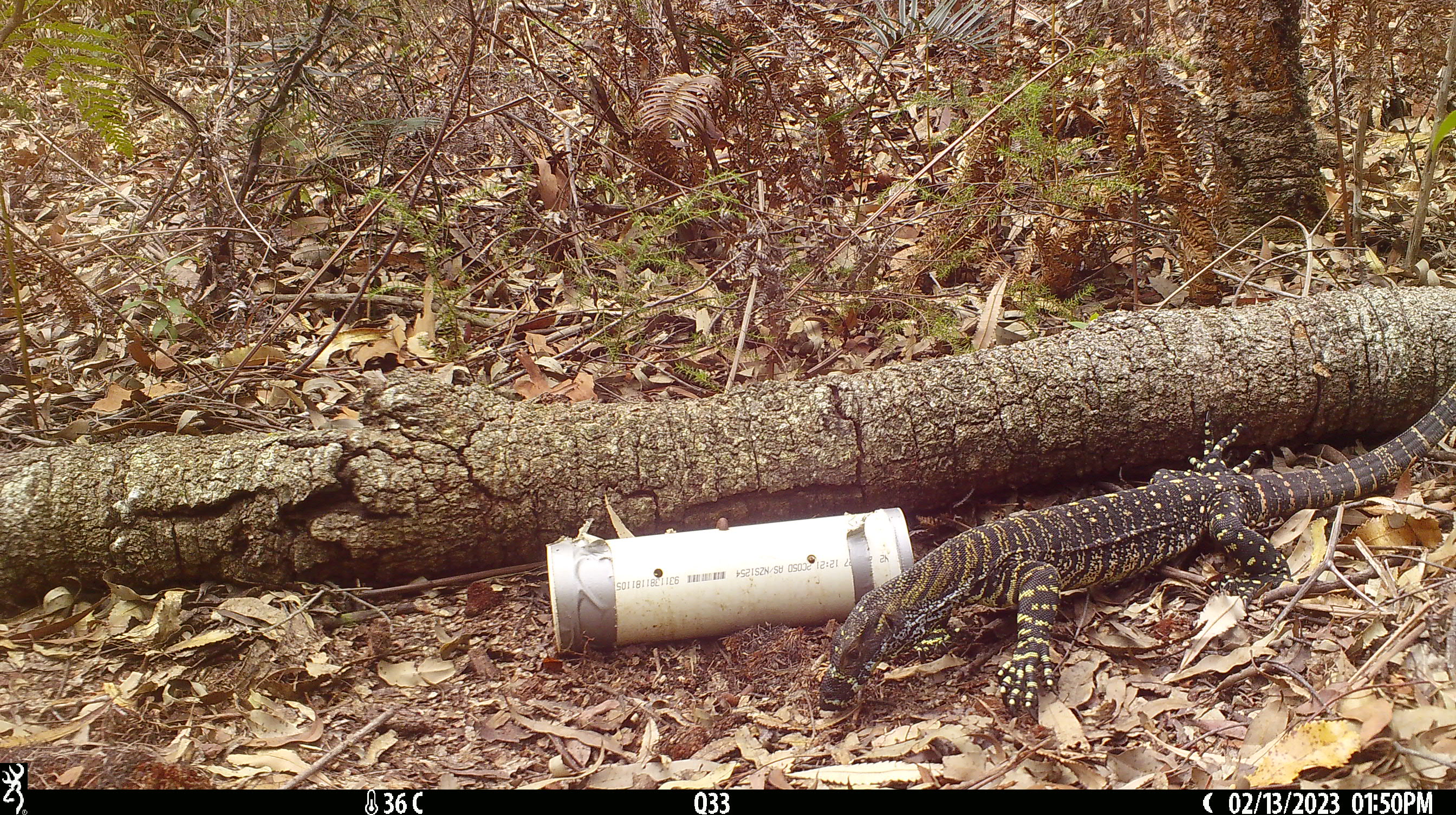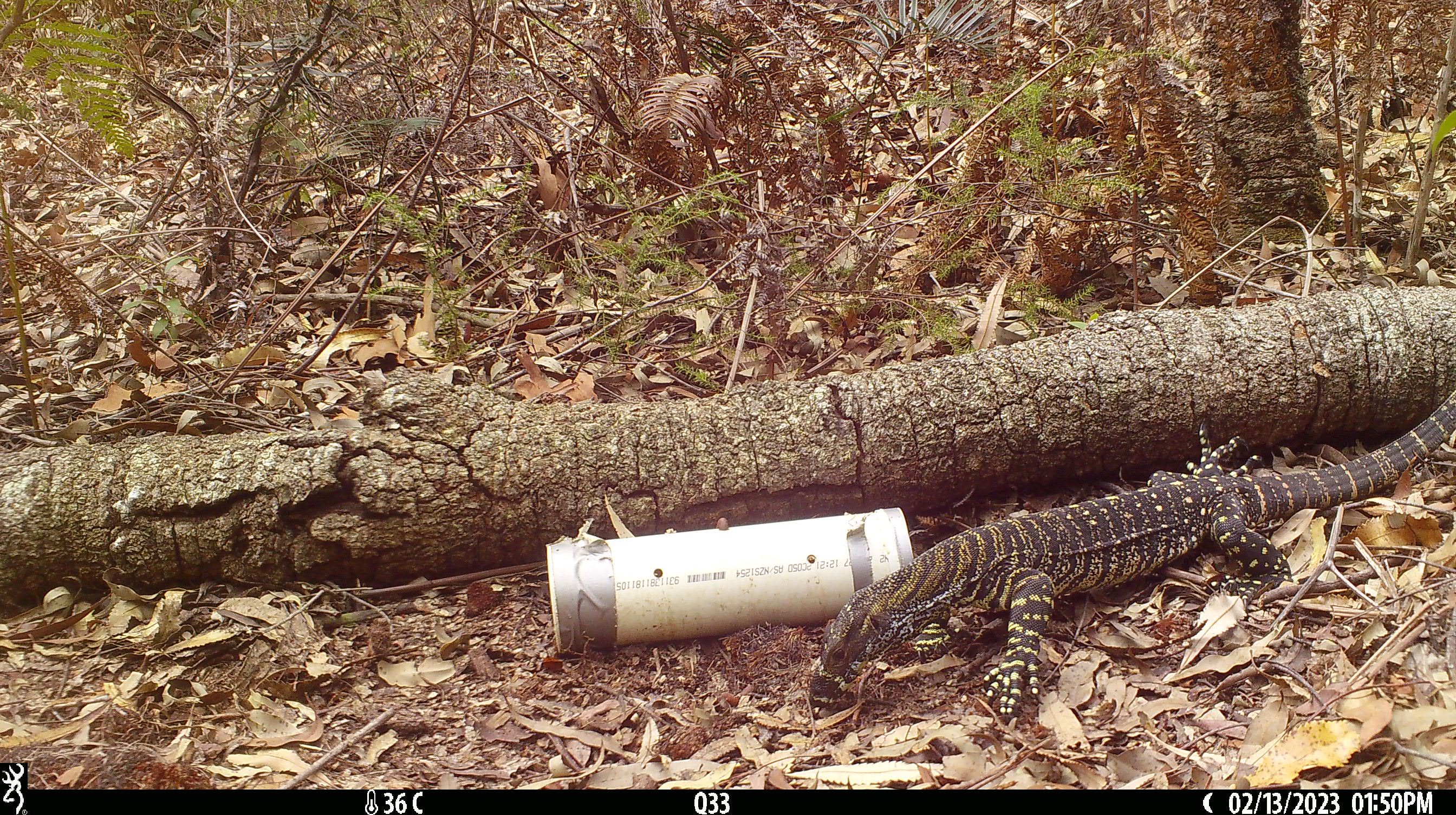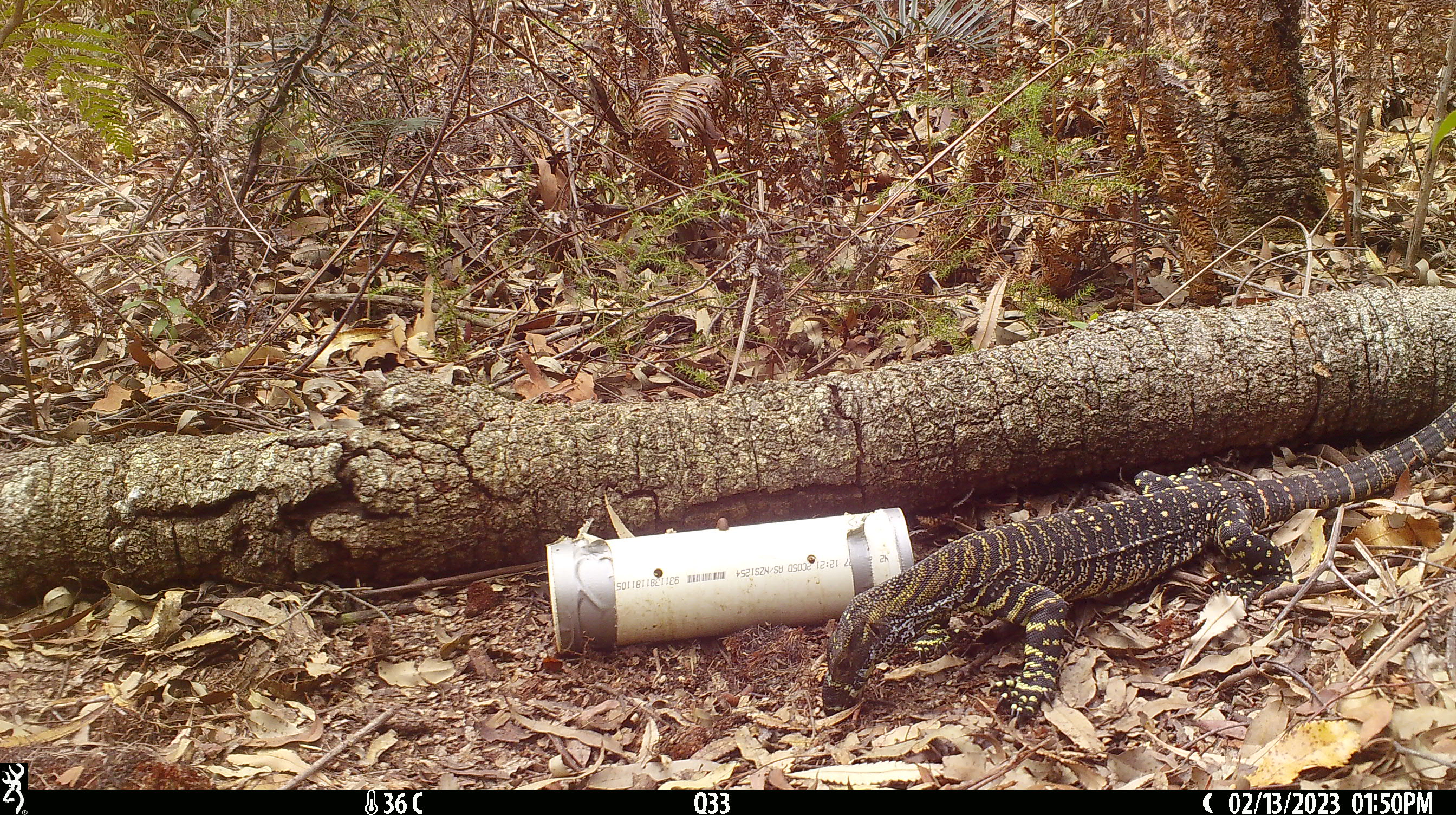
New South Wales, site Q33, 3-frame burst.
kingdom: Animalia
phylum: Chordata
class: Reptilia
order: Squamata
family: Varanidae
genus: Varanus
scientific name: Varanus varius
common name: lace monitor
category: goanna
Goanna (lace monitor) (Varanus varius).